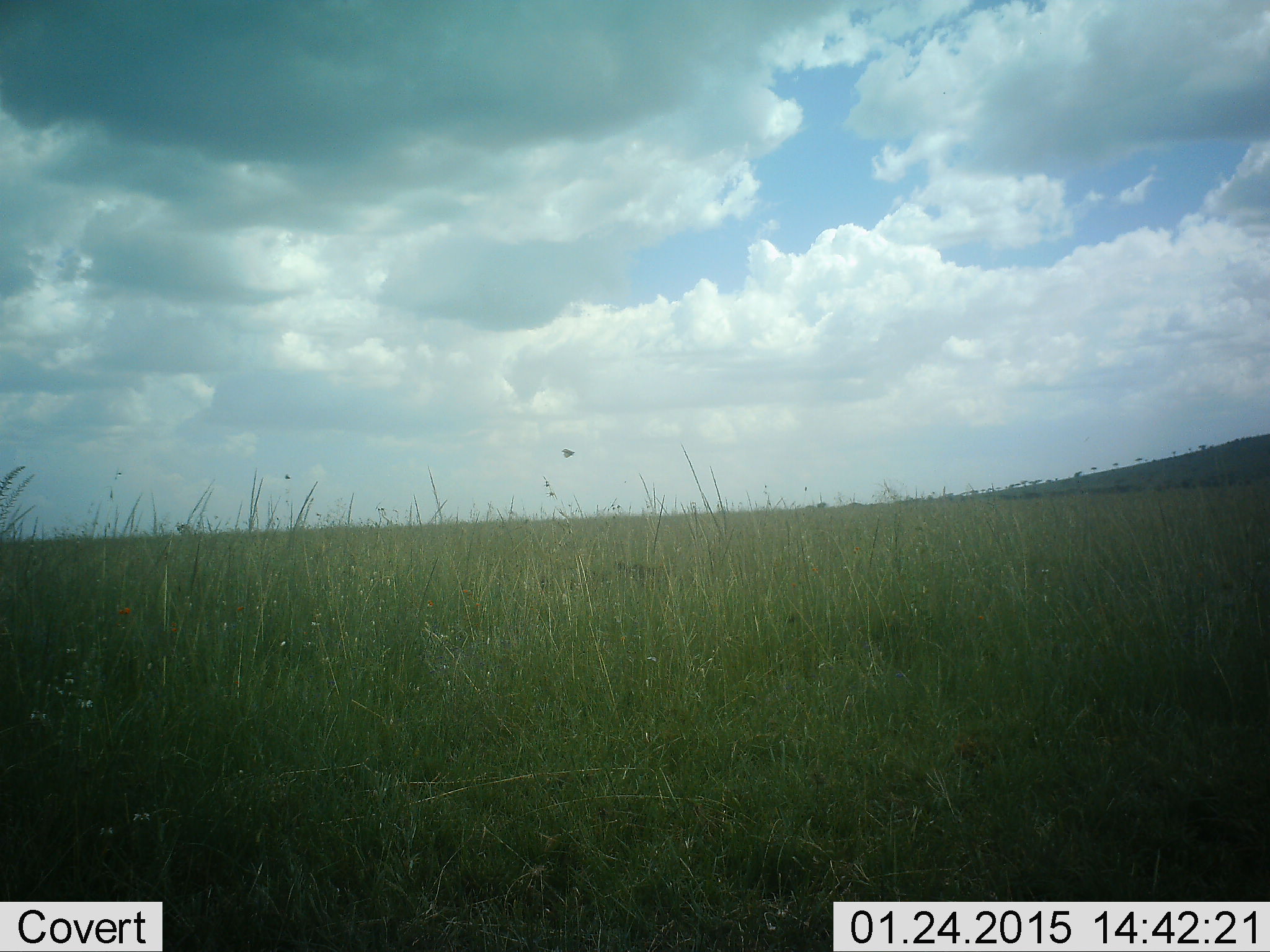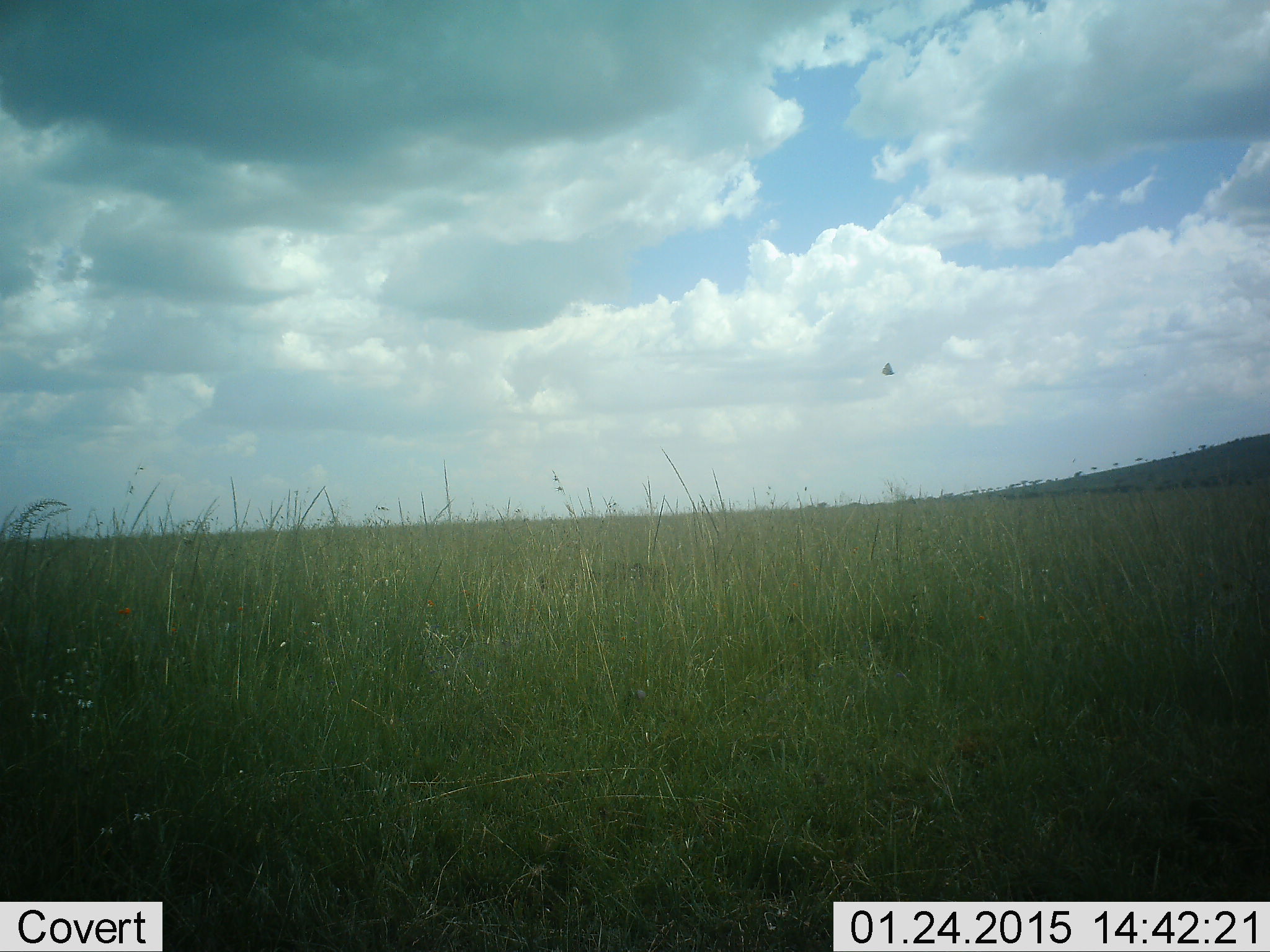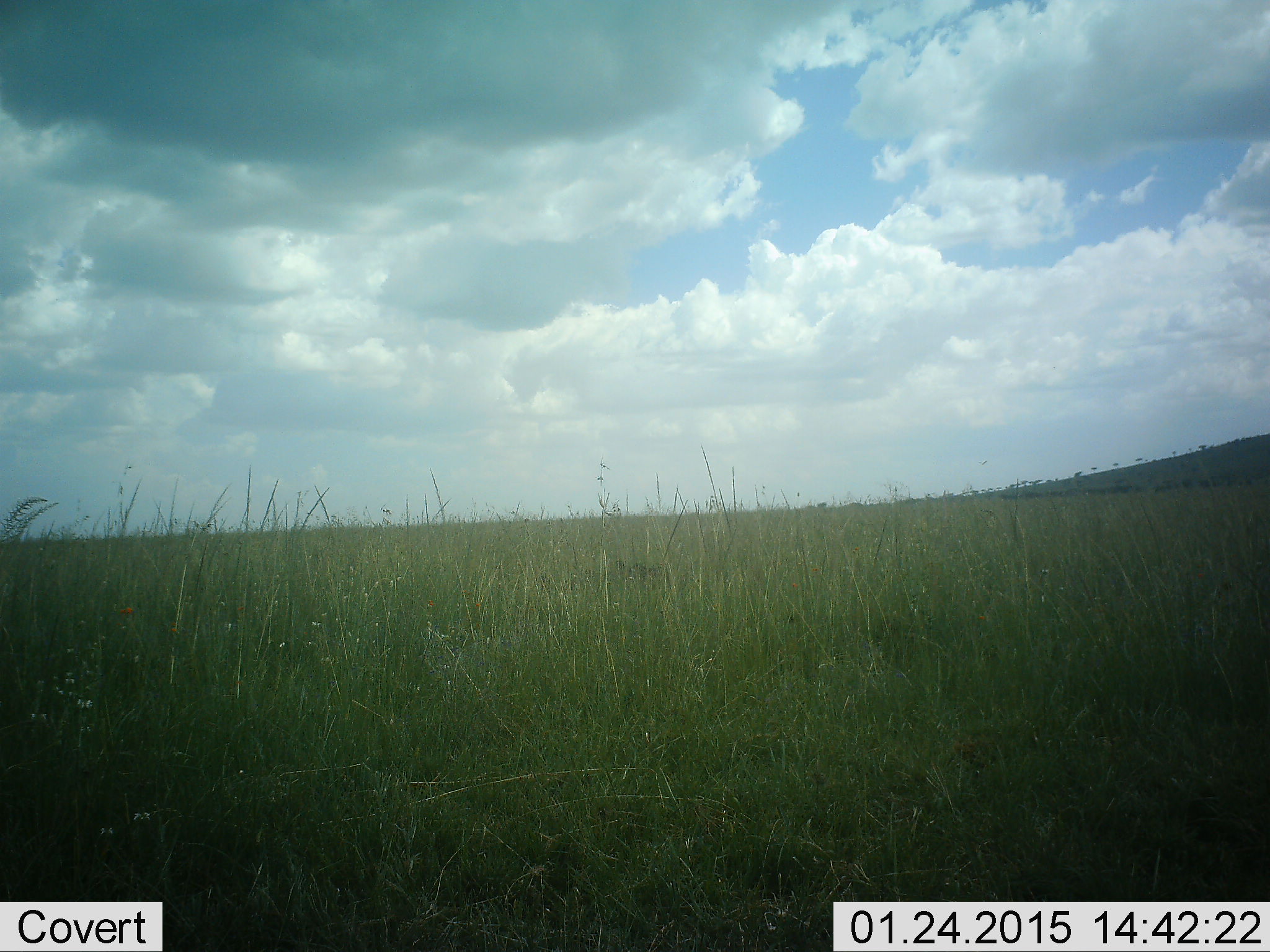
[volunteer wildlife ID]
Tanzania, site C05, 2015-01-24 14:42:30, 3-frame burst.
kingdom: Animalia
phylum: Chordata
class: Aves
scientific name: Aves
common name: bird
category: otherbird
Otherbird (bird) (Aves), count 1. Behavior (volunteer vote fractions): standing 0%, resting 0%, moving 100%, interacting 0%. Young present (vote fraction): 0%. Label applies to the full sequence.